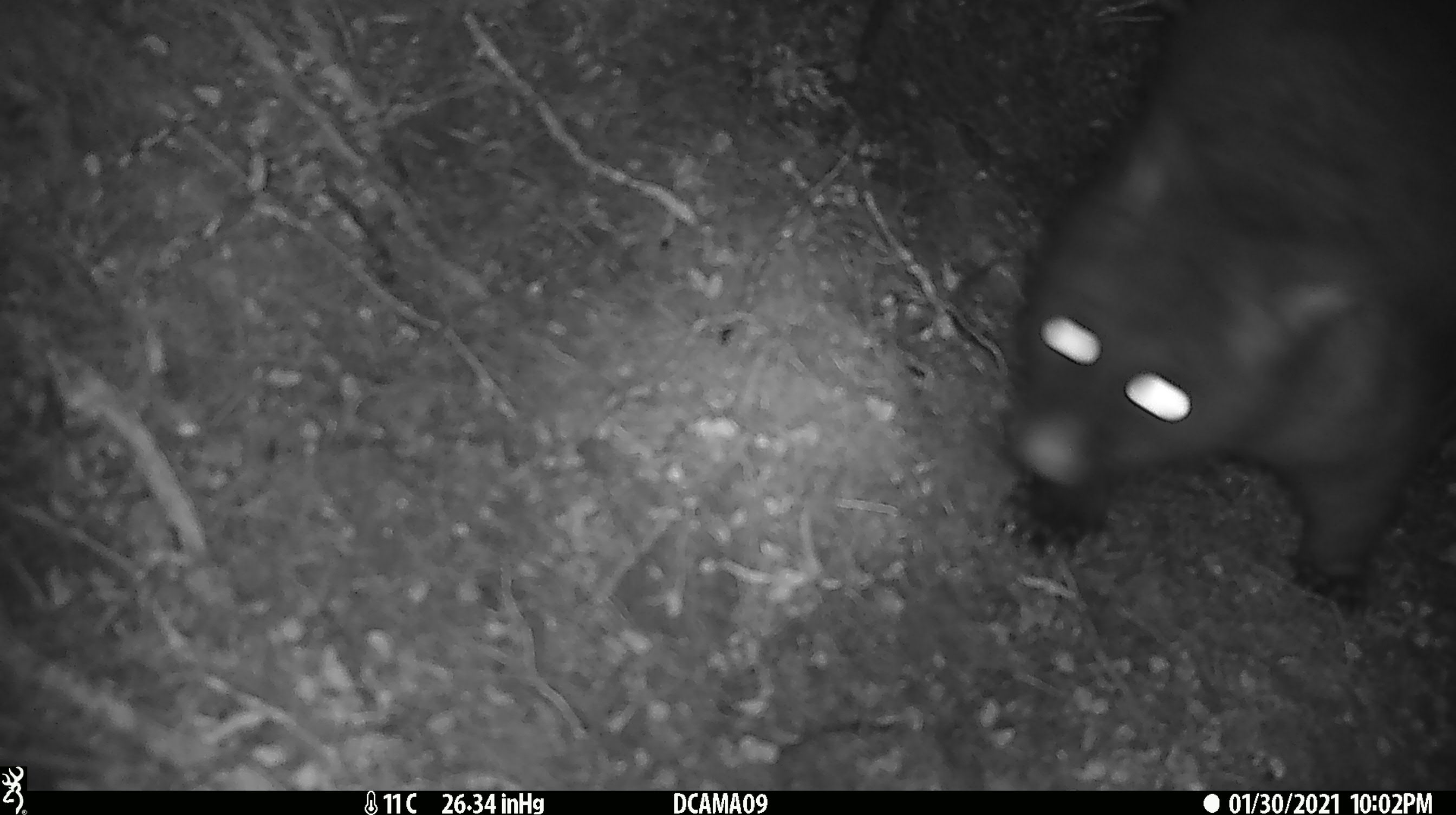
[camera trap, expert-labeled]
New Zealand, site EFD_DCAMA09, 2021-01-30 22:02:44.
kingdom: Animalia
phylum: Chordata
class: Mammalia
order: Diprotodontia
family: Phalangeridae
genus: Trichosurus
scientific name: Trichosurus vulpecula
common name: common brushtail possum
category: possum